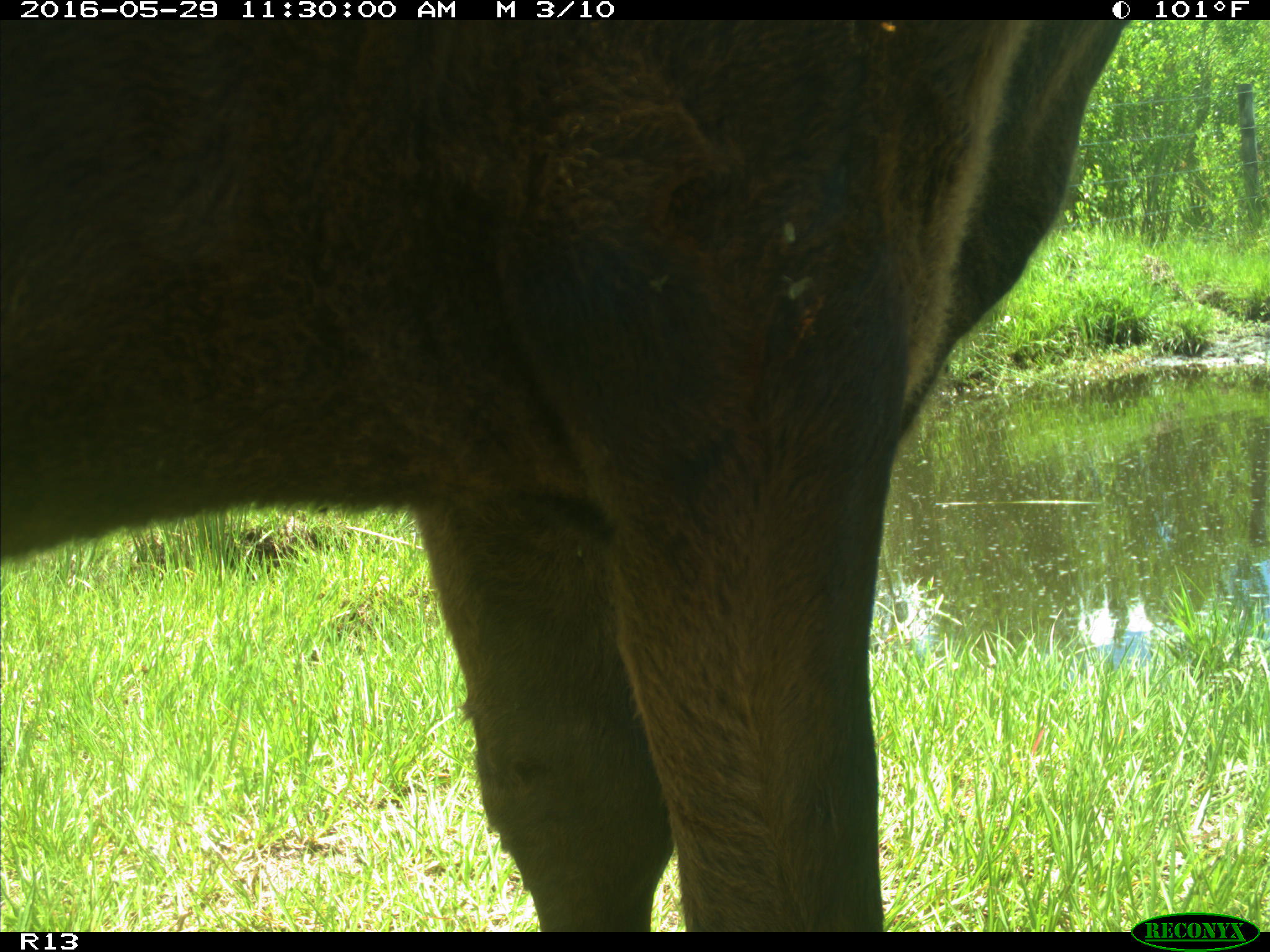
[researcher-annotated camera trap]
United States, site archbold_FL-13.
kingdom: Animalia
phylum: Chordata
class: Mammalia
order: Artiodactyla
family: Bovidae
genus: Bos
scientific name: Bos taurus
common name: domestic cow